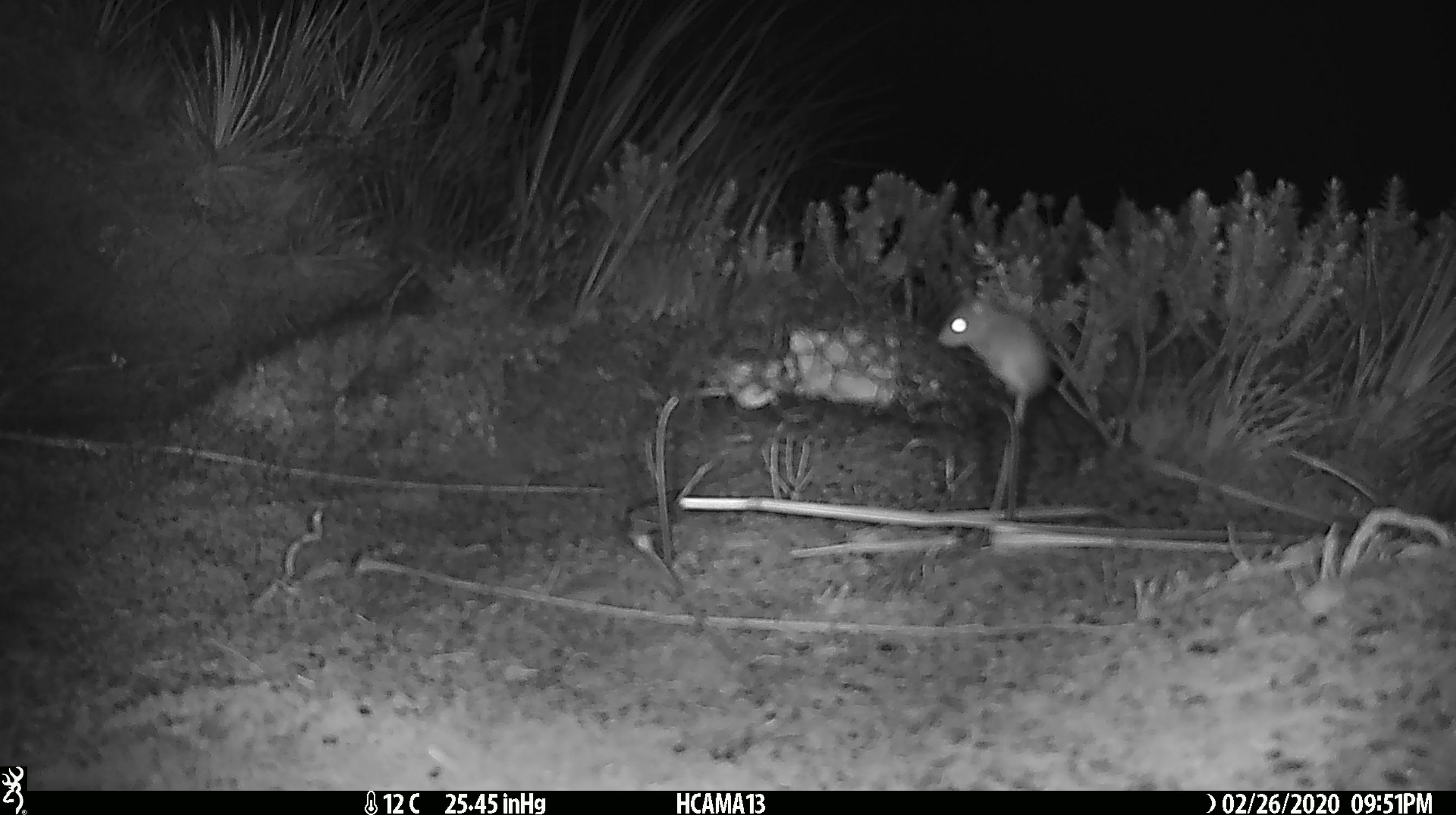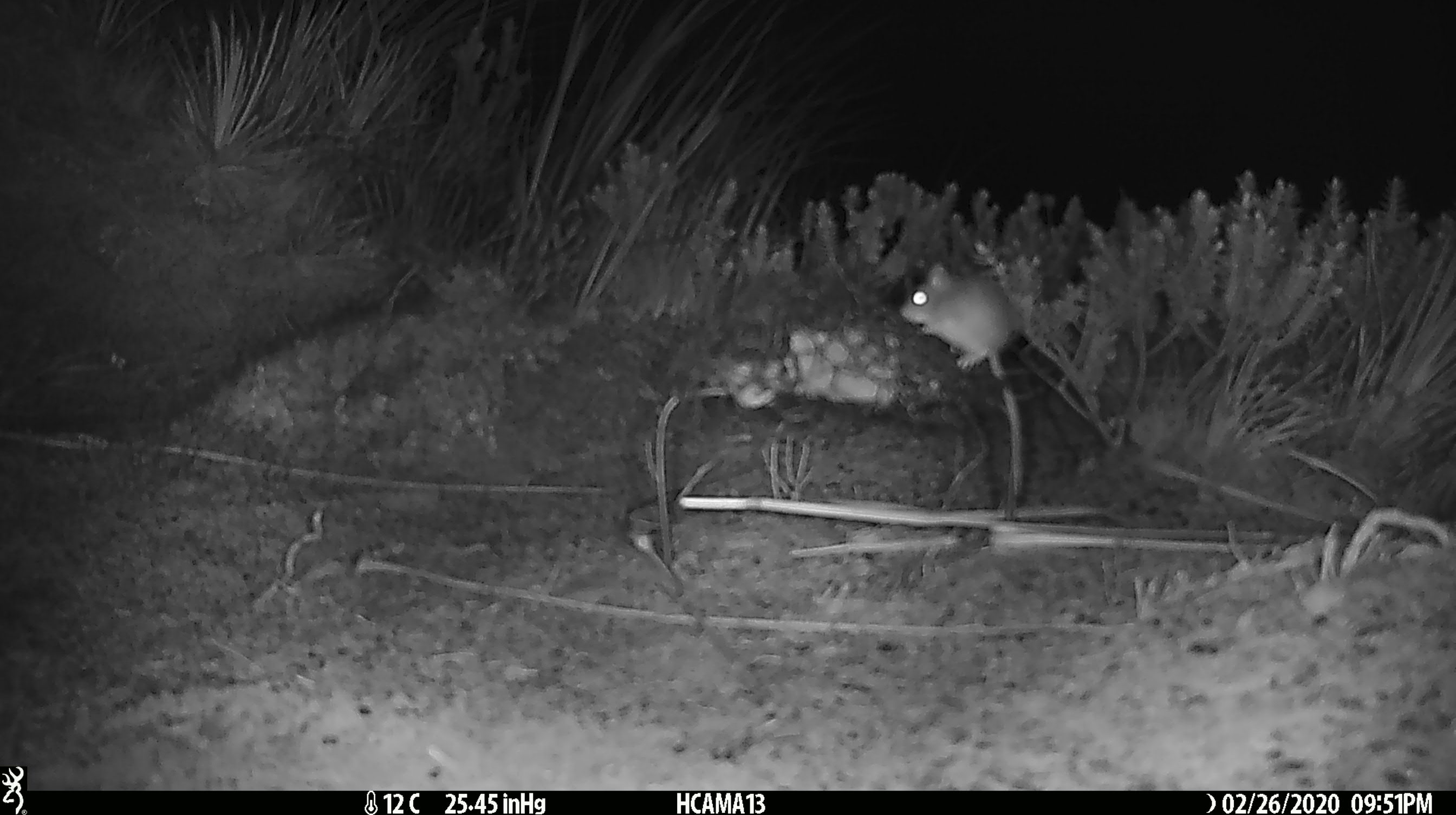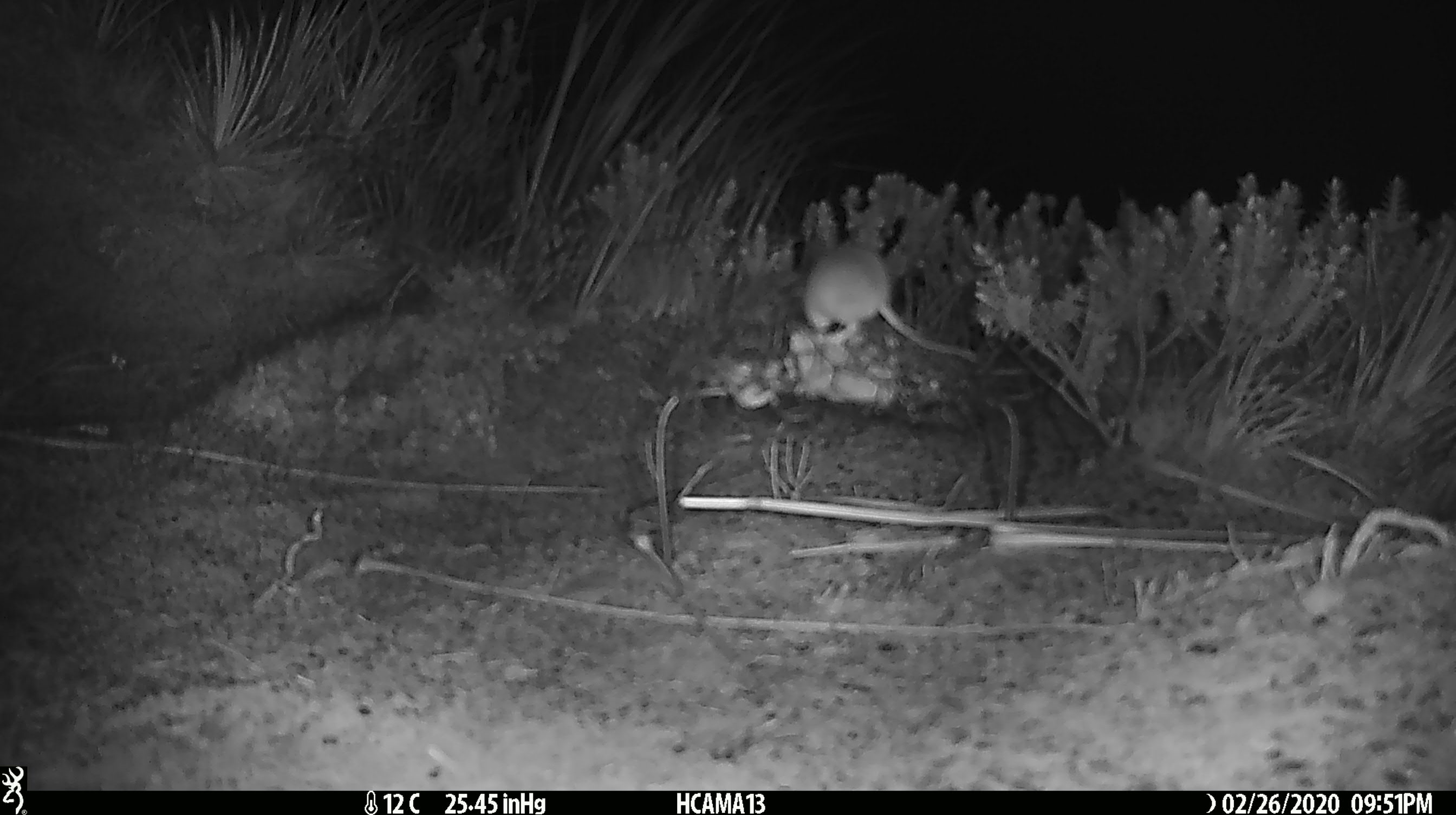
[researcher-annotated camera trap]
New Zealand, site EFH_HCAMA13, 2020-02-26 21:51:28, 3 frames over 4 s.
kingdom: Animalia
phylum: Chordata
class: Mammalia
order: Rodentia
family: Muridae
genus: Mus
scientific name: Mus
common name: mouse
Mouse (Mus).